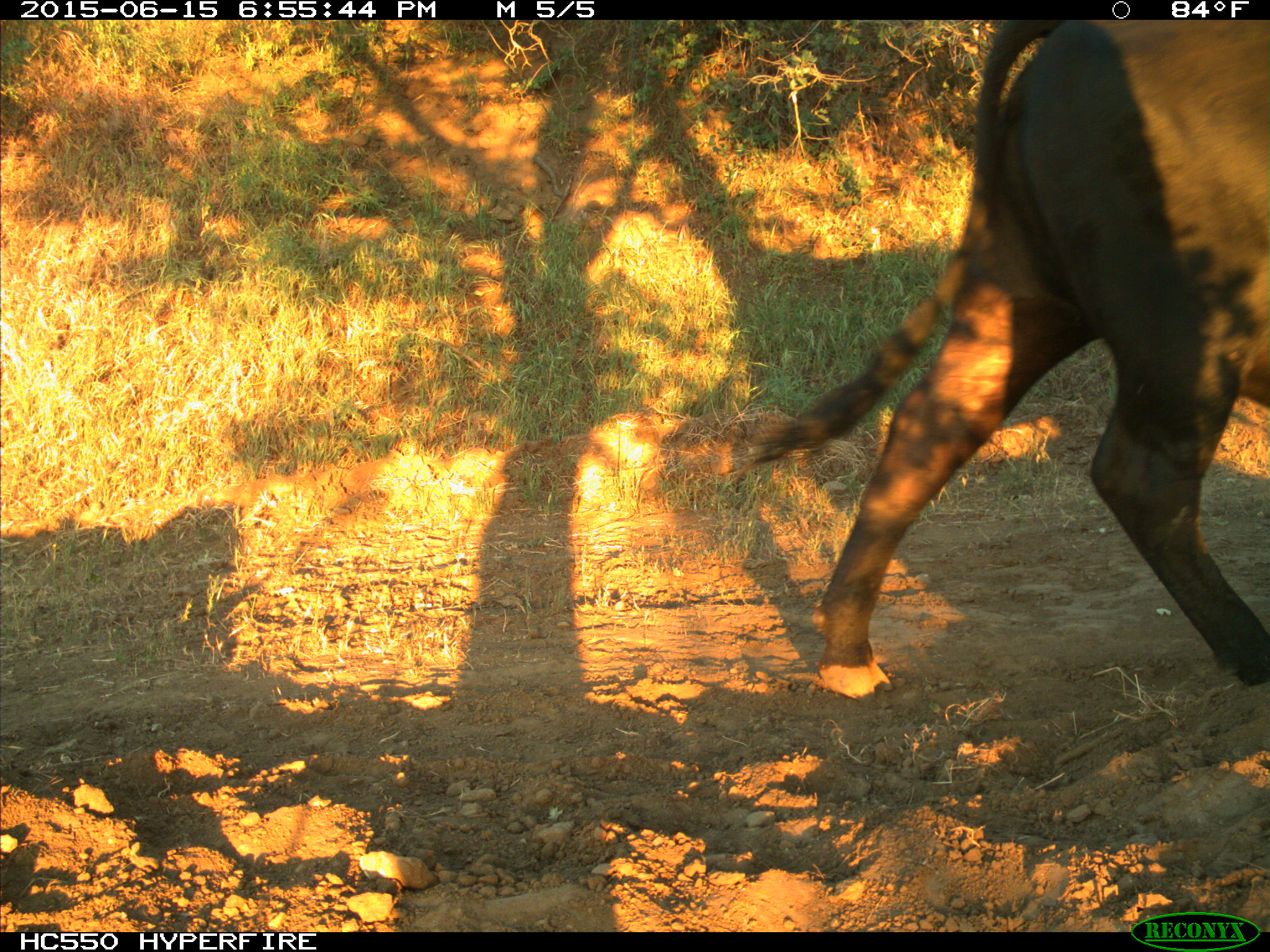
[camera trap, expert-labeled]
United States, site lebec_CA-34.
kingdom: Animalia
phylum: Chordata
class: Mammalia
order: Artiodactyla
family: Bovidae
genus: Bos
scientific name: Bos taurus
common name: domestic cow